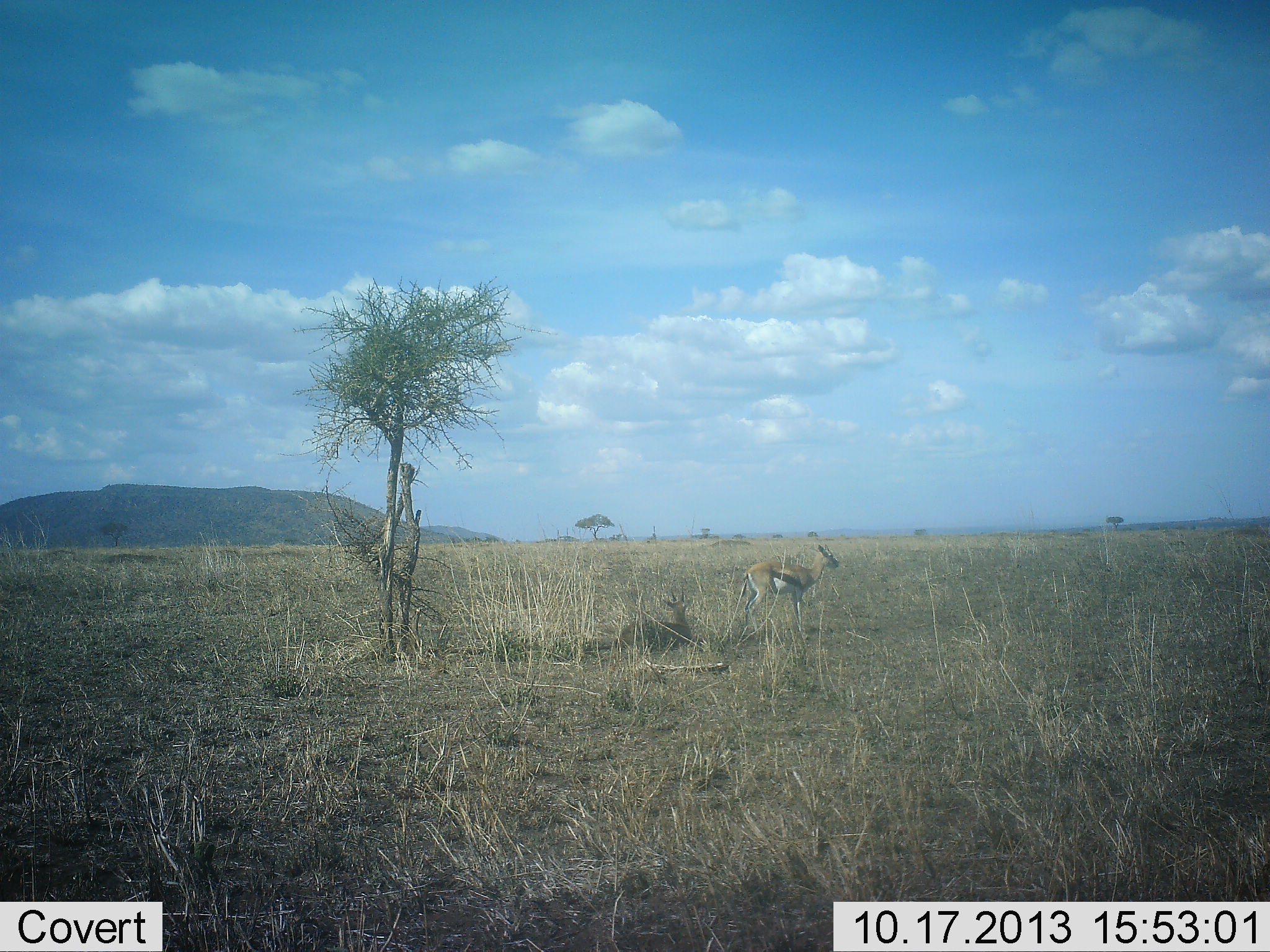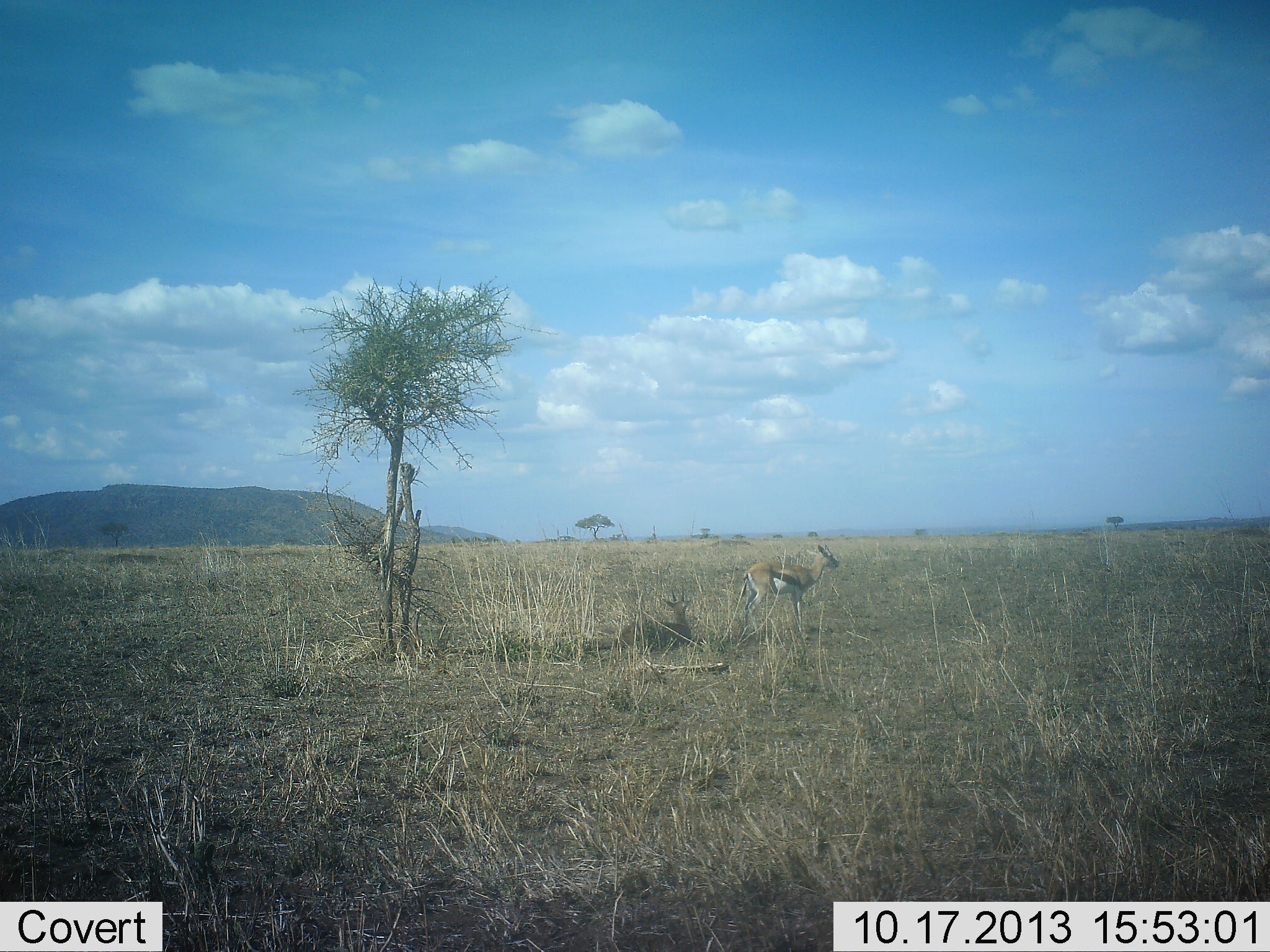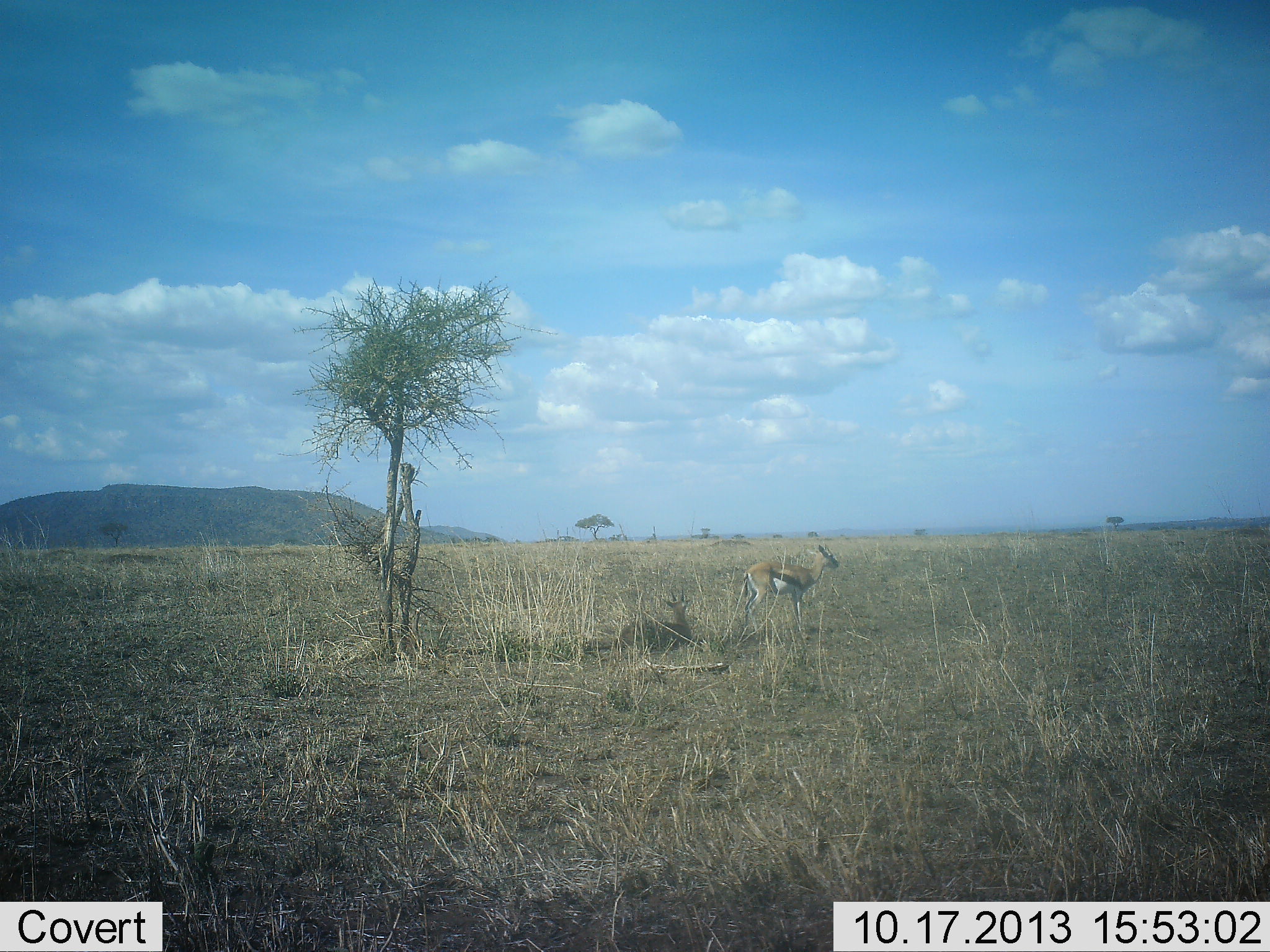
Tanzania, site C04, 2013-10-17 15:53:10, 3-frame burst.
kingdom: Animalia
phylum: Chordata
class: Mammalia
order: Artiodactyla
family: Bovidae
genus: Eudorcas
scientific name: Eudorcas thomsonii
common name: thomson's gazelle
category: gazellethomsons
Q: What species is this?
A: Gazellethomsons (thomson's gazelle) (Eudorcas thomsonii).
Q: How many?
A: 1.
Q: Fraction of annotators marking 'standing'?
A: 100%.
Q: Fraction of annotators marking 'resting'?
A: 45%.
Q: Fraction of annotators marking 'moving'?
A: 0%.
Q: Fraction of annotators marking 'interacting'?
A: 0%.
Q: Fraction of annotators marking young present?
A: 0%.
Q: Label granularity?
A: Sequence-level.